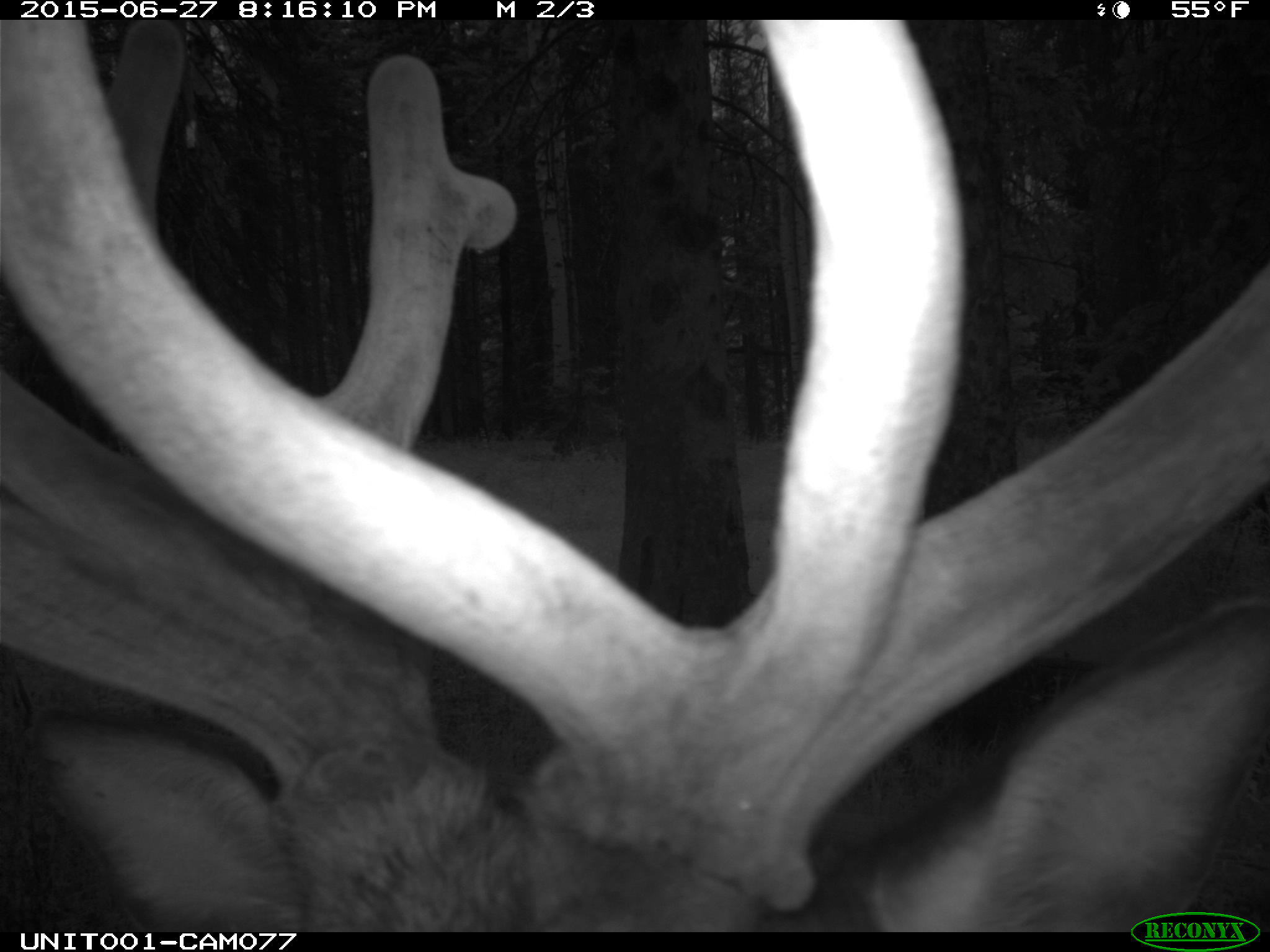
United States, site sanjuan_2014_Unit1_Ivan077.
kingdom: Animalia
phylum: Chordata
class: Mammalia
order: Artiodactyla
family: Cervidae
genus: Cervus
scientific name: Cervus elaphus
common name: red deer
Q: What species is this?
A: Cervus elaphus (red deer).